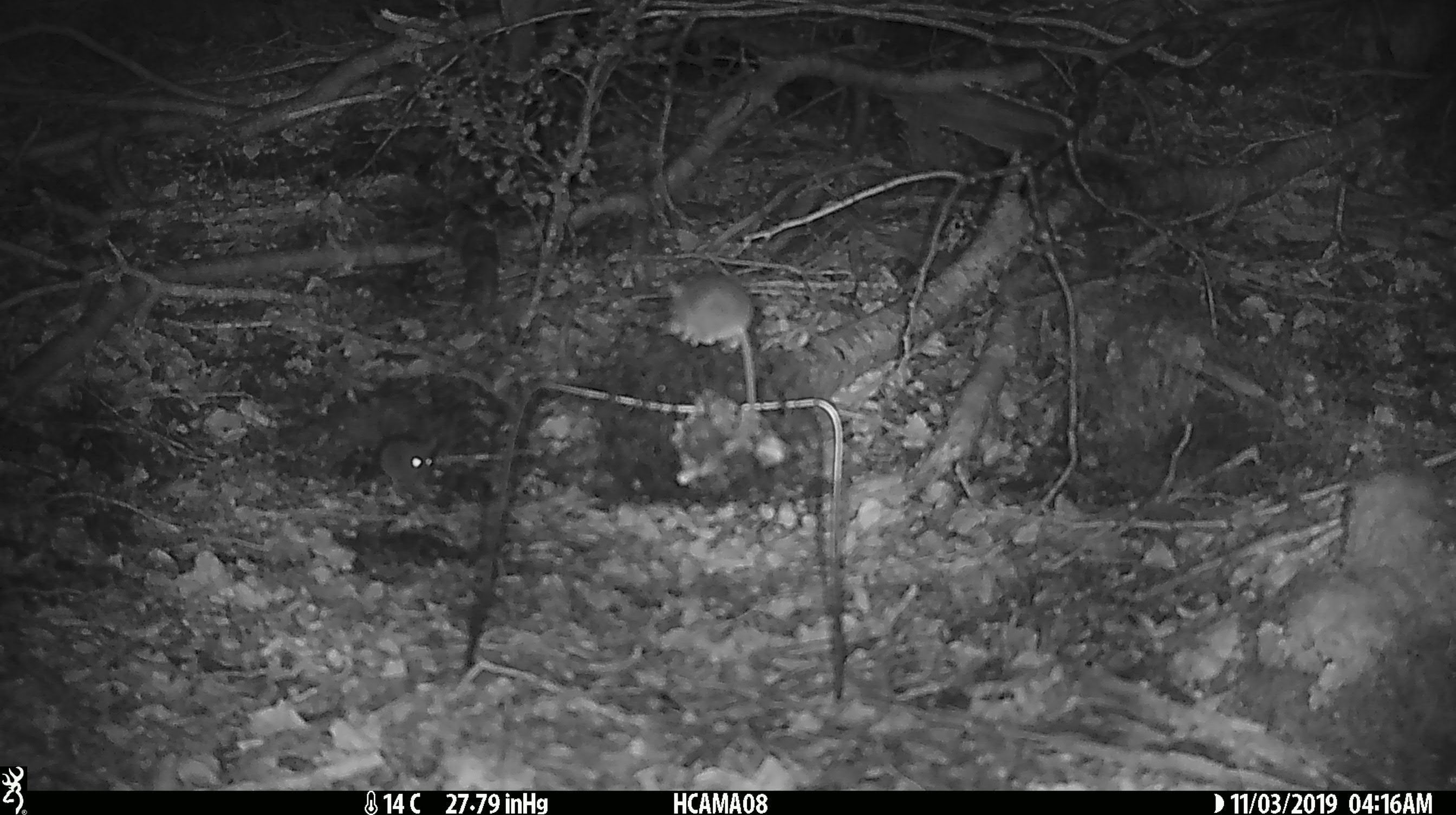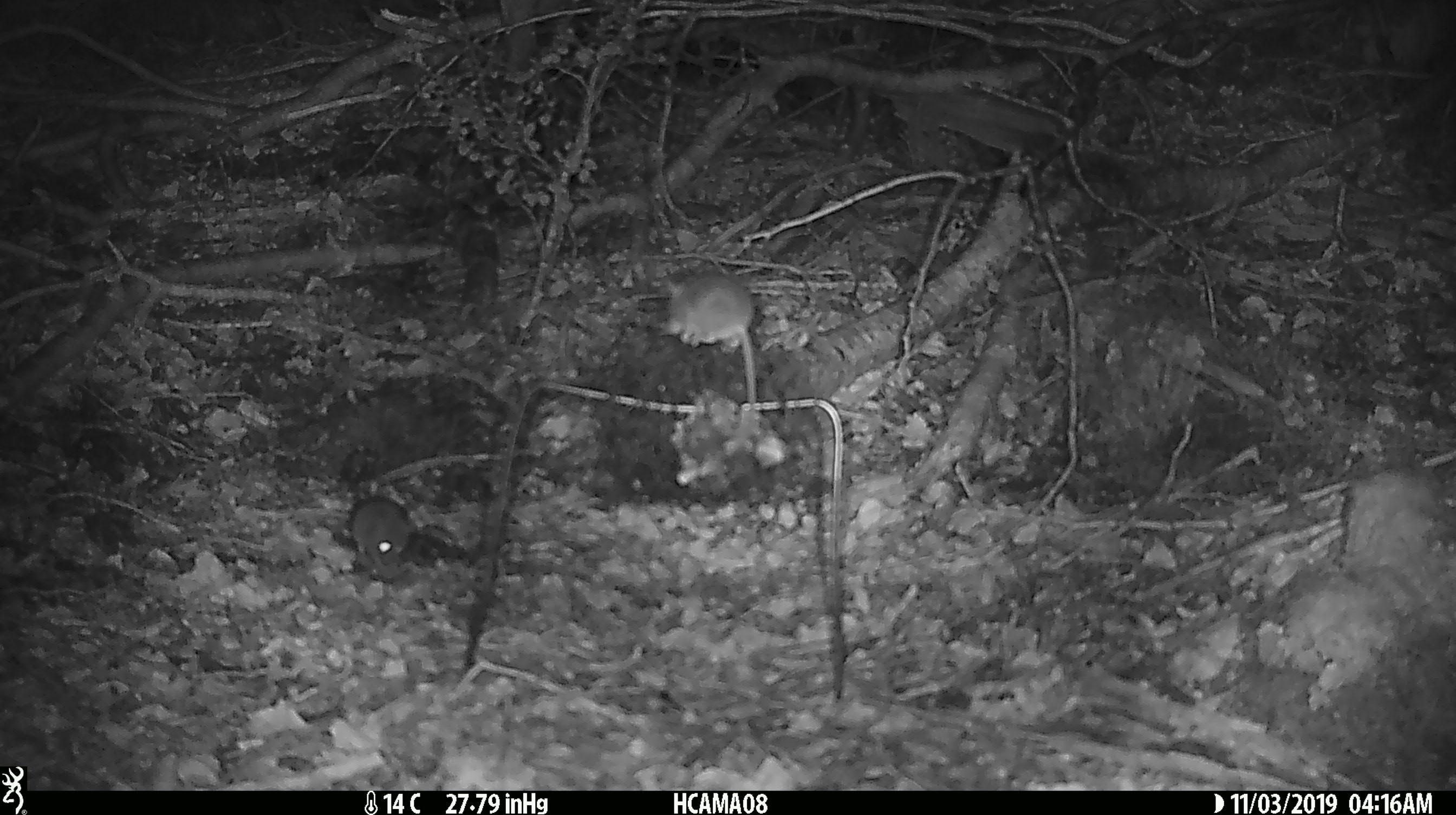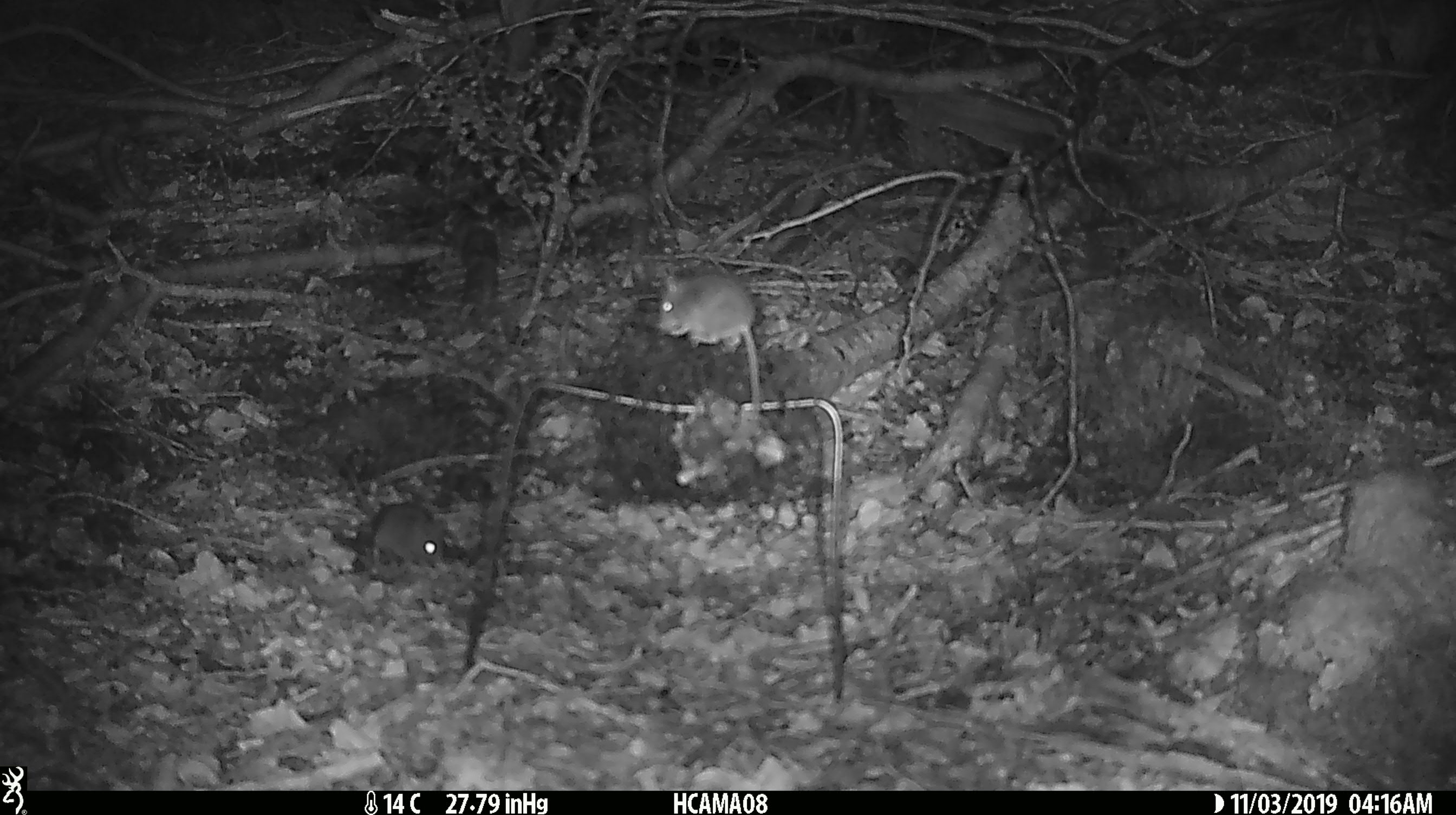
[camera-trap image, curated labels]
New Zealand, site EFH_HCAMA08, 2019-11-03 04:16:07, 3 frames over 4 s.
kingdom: Animalia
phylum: Chordata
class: Mammalia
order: Rodentia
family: Muridae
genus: Mus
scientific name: Mus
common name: mouse